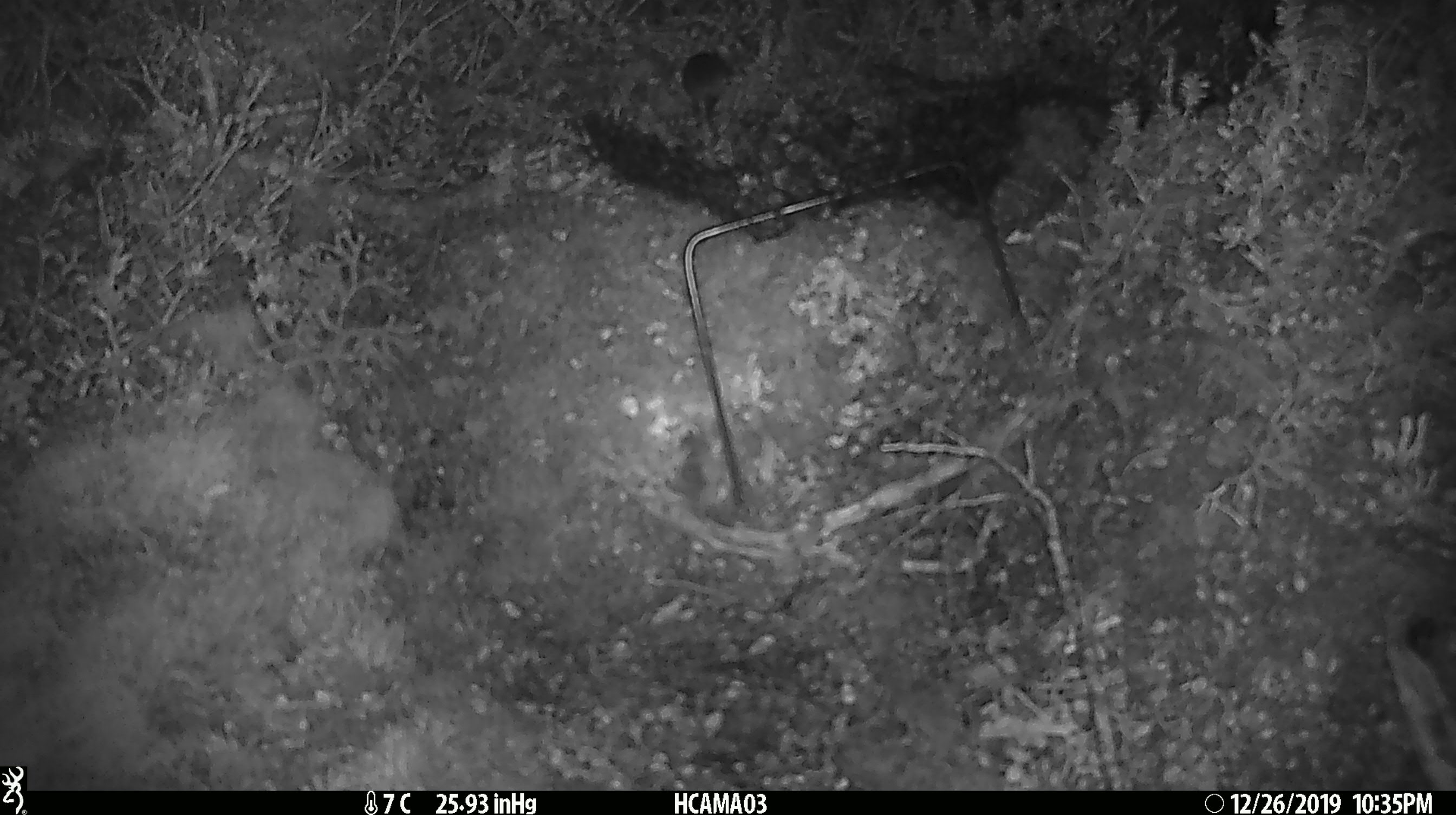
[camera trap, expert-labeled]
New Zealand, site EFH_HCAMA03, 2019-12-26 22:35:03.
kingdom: Animalia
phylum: Chordata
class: Mammalia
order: Rodentia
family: Muridae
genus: Mus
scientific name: Mus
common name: mouse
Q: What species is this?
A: Mouse (Mus).